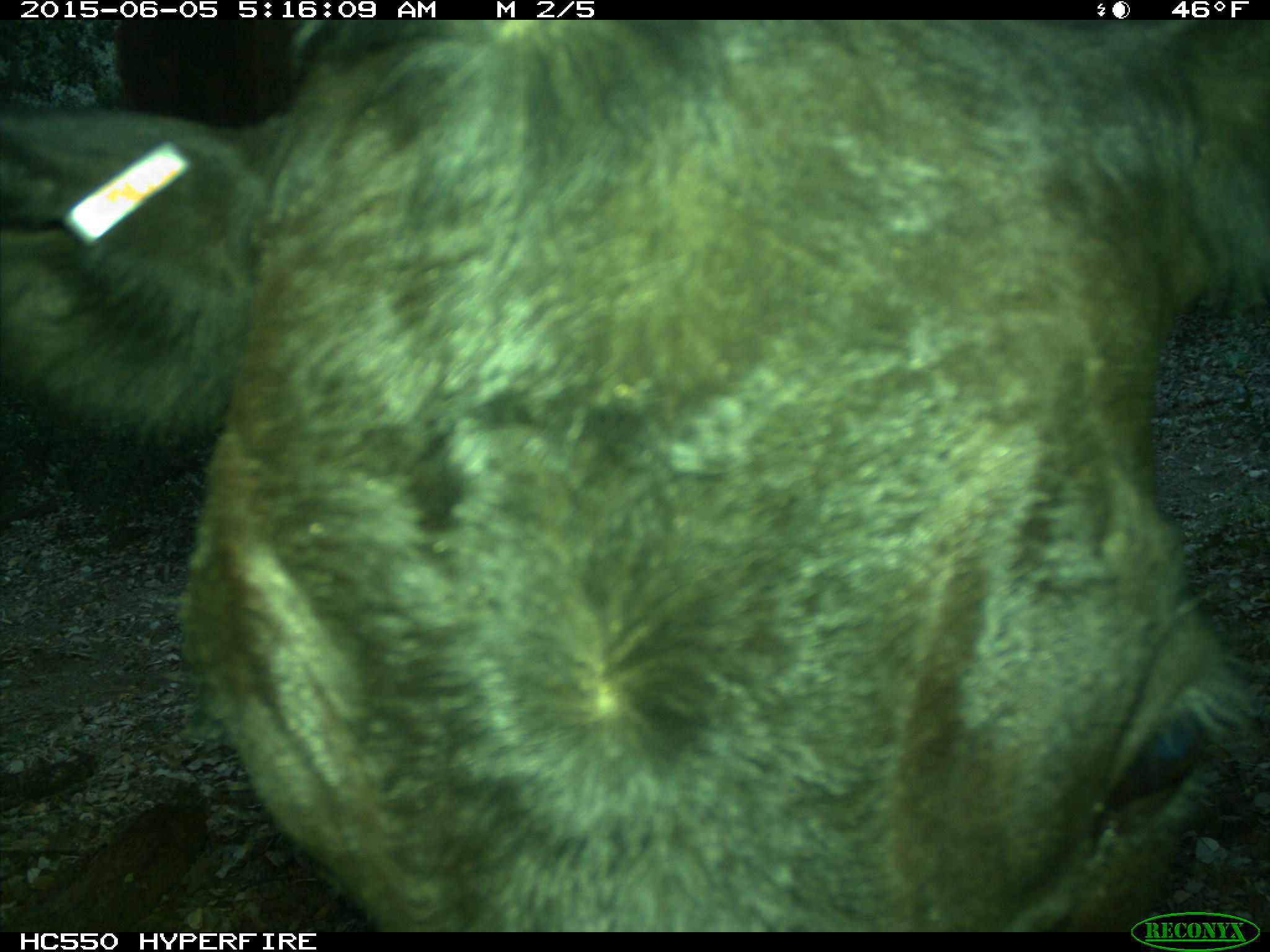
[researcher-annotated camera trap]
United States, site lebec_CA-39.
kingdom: Animalia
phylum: Chordata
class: Mammalia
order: Artiodactyla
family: Bovidae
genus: Bos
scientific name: Bos taurus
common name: domestic cow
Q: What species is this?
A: Bos taurus (domestic cow).